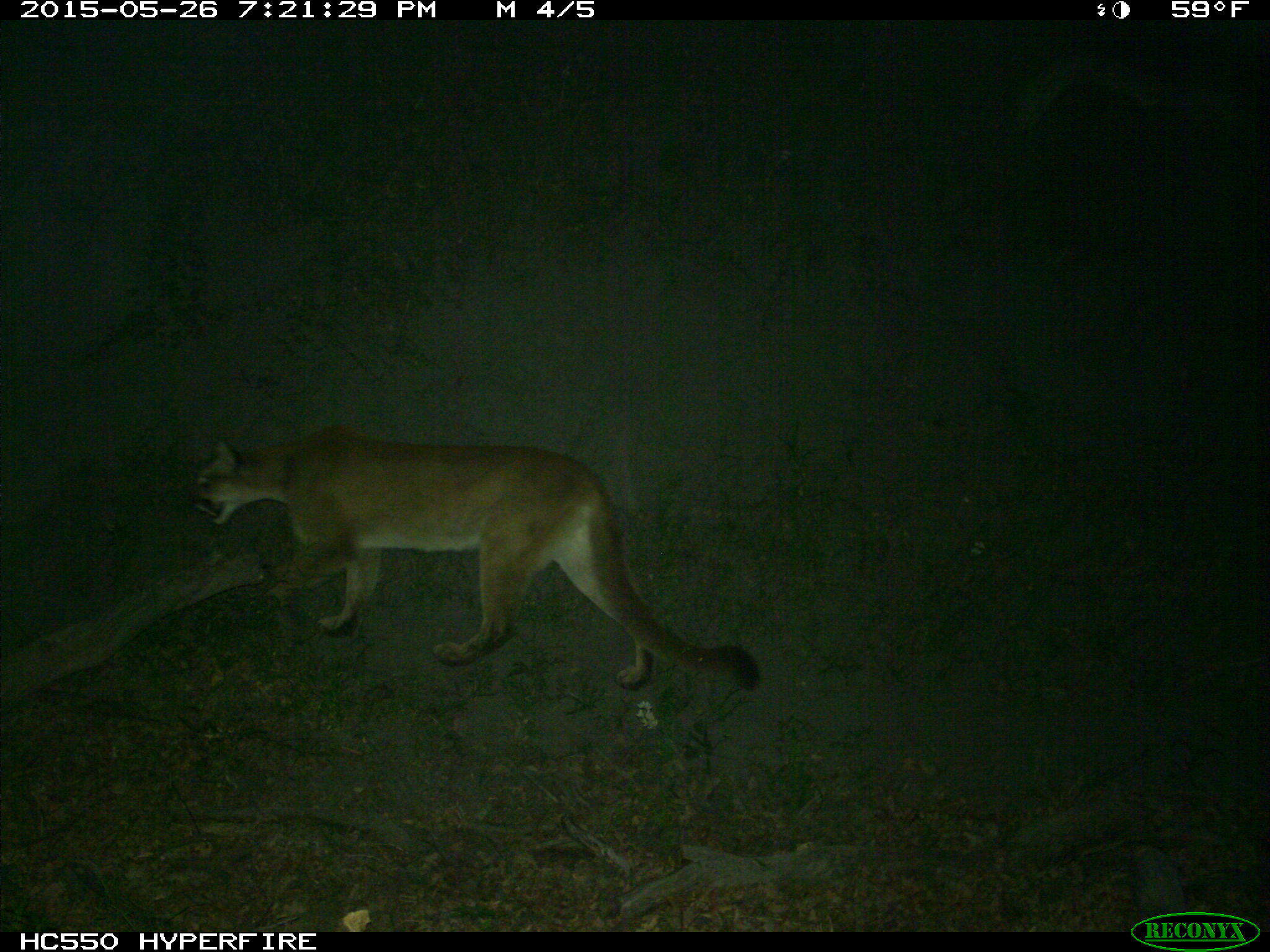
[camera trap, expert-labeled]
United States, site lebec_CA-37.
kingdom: Animalia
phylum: Chordata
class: Mammalia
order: Carnivora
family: Felidae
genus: Puma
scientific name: Puma concolor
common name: mountain lion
Puma concolor (mountain lion).